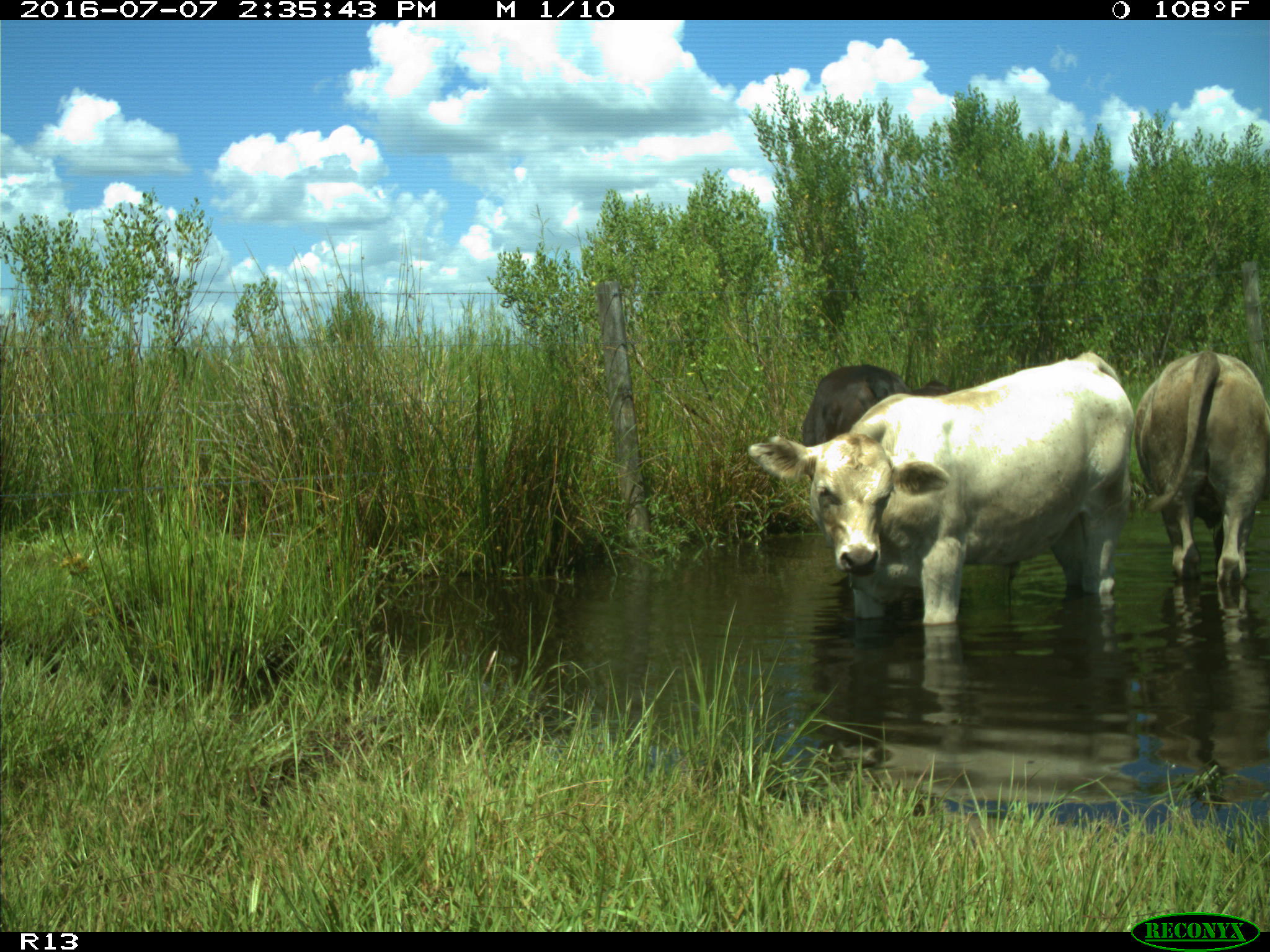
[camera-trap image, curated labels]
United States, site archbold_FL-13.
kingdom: Animalia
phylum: Chordata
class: Mammalia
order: Artiodactyla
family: Bovidae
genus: Bos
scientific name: Bos taurus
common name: domestic cow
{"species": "Bos taurus (domestic cow)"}